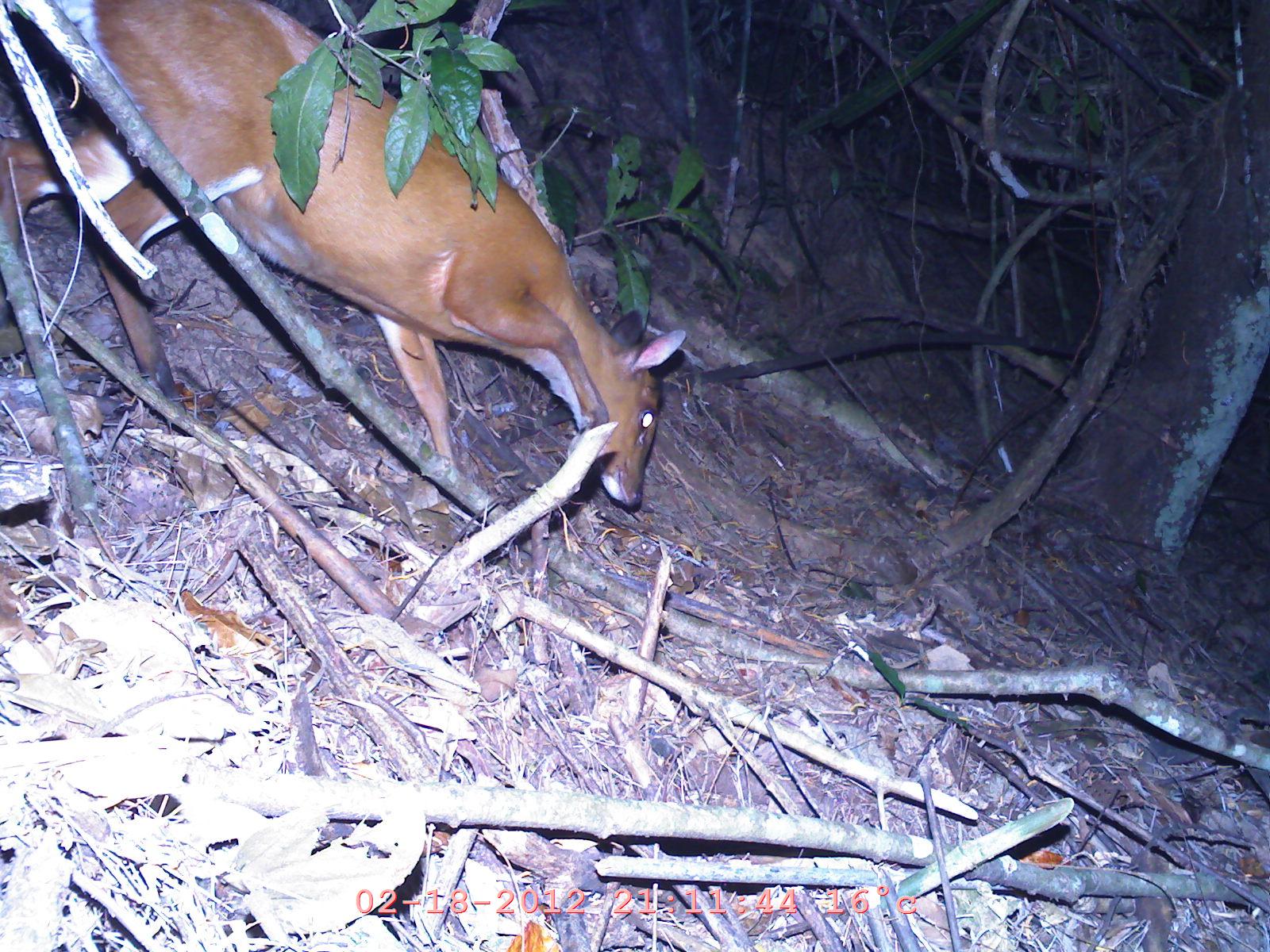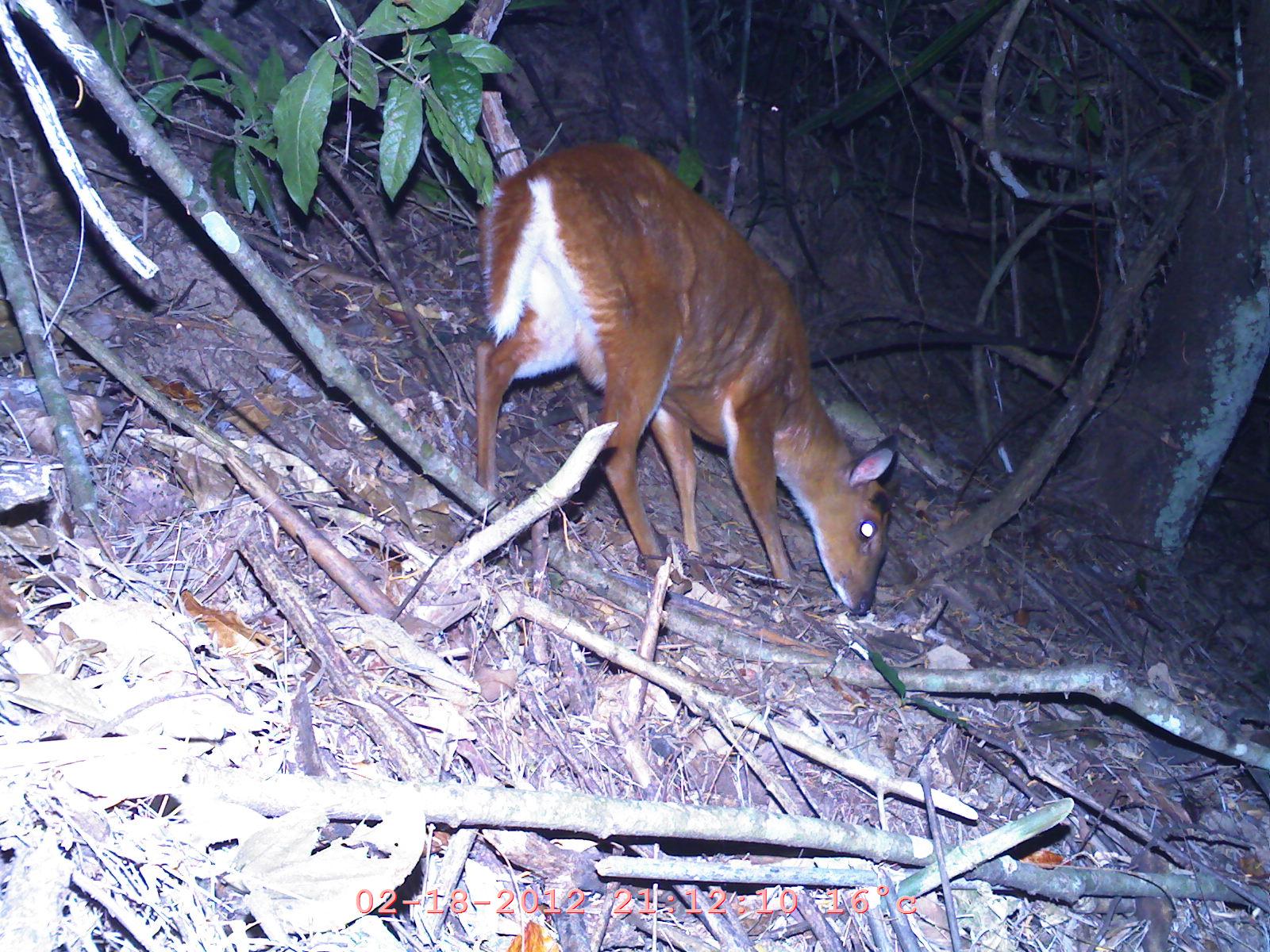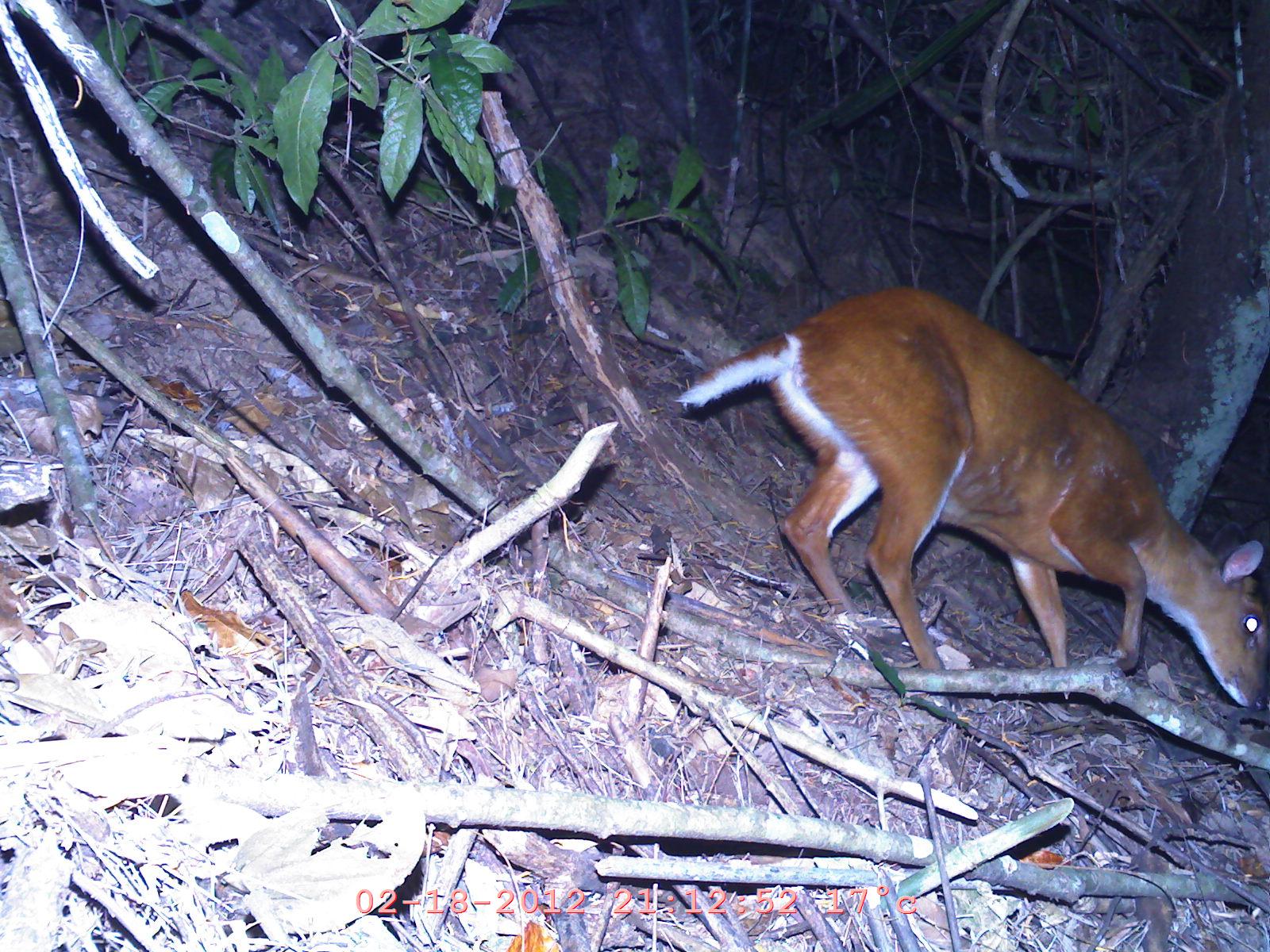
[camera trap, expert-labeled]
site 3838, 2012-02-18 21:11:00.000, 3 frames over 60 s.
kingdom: Animalia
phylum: Chordata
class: Mammalia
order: Artiodactyla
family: Cervidae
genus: Muntiacus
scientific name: Muntiacus muntjak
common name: southern red muntjac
Muntiacus muntjak (southern red muntjac), count 1.